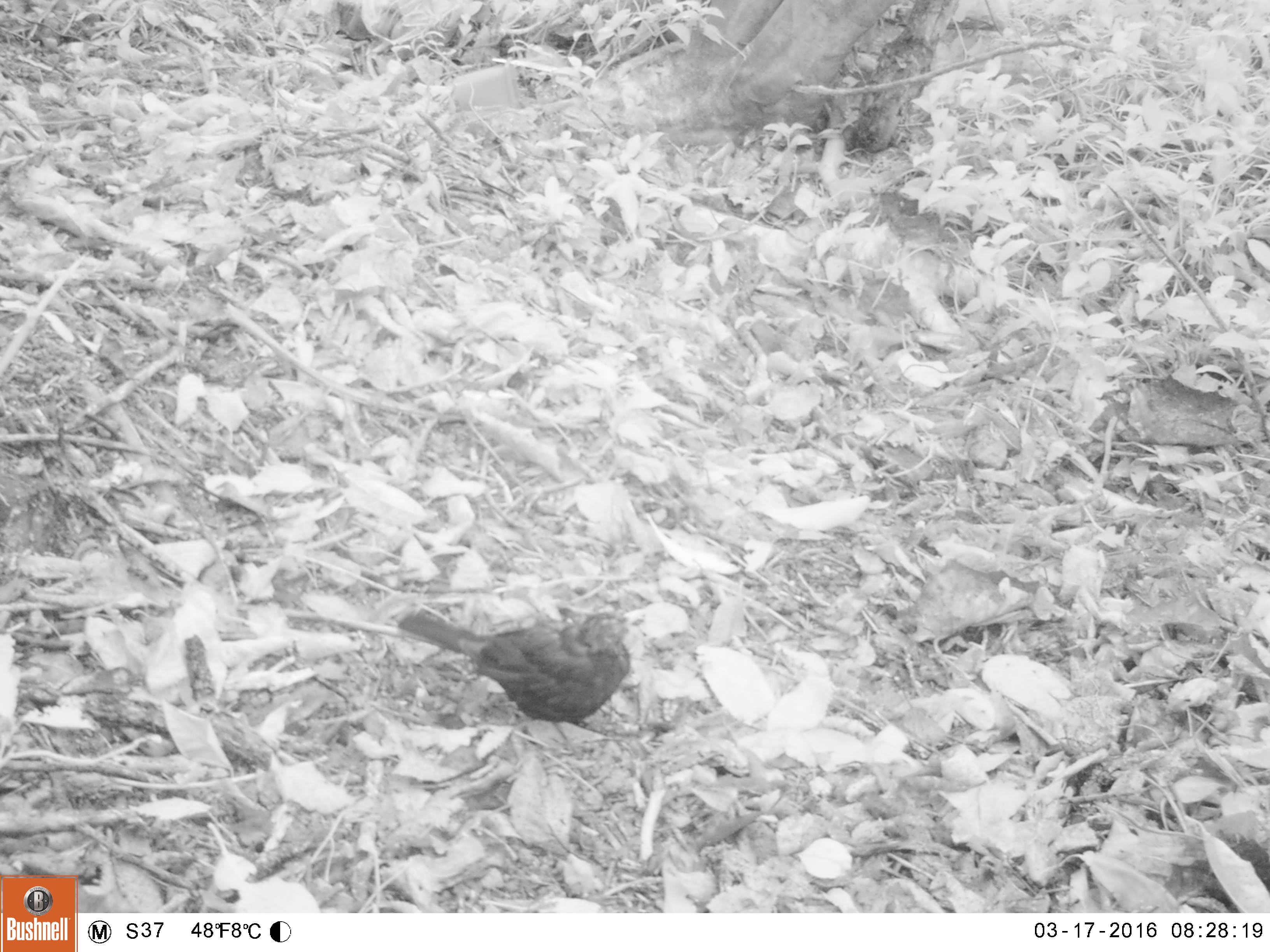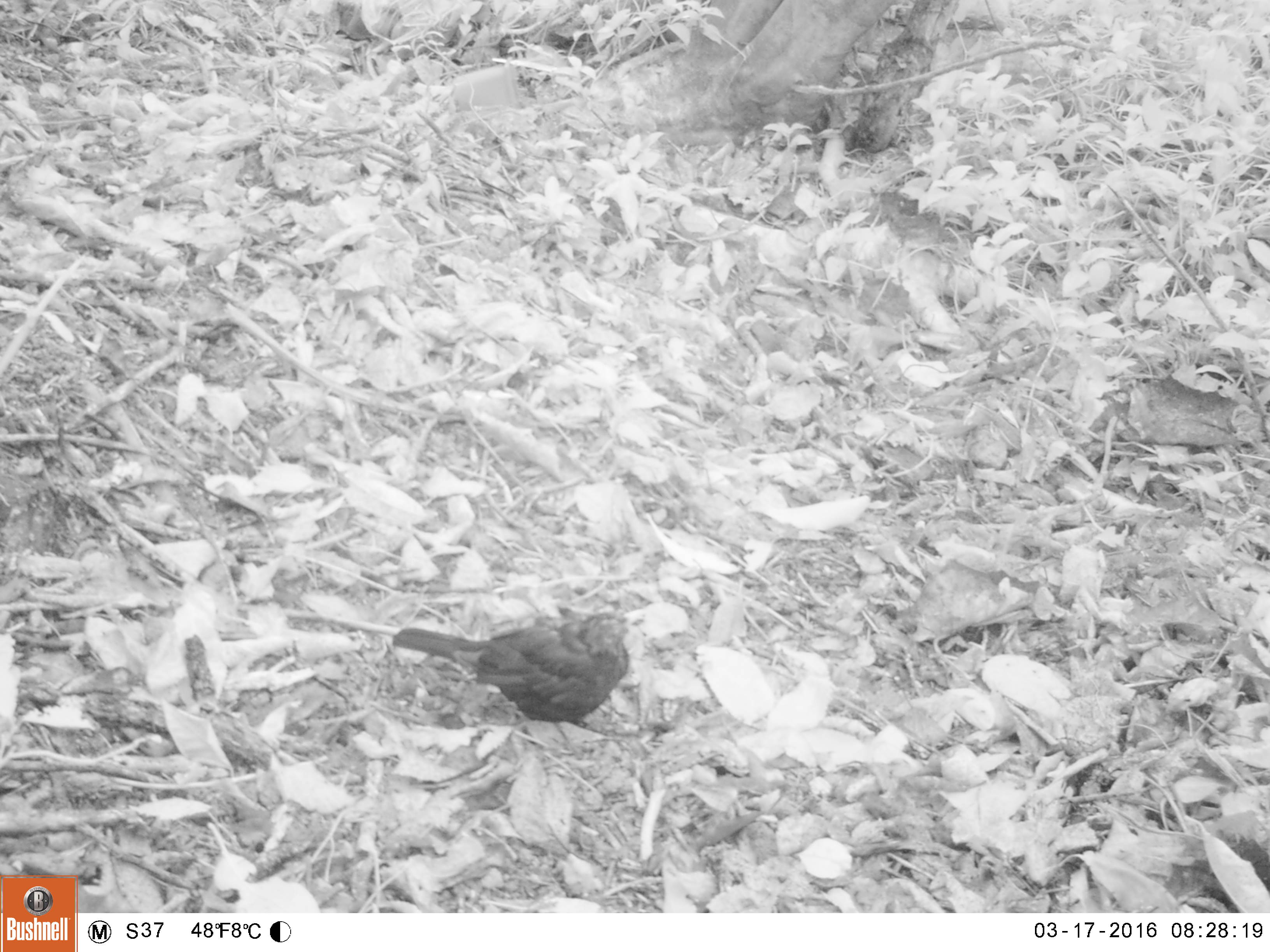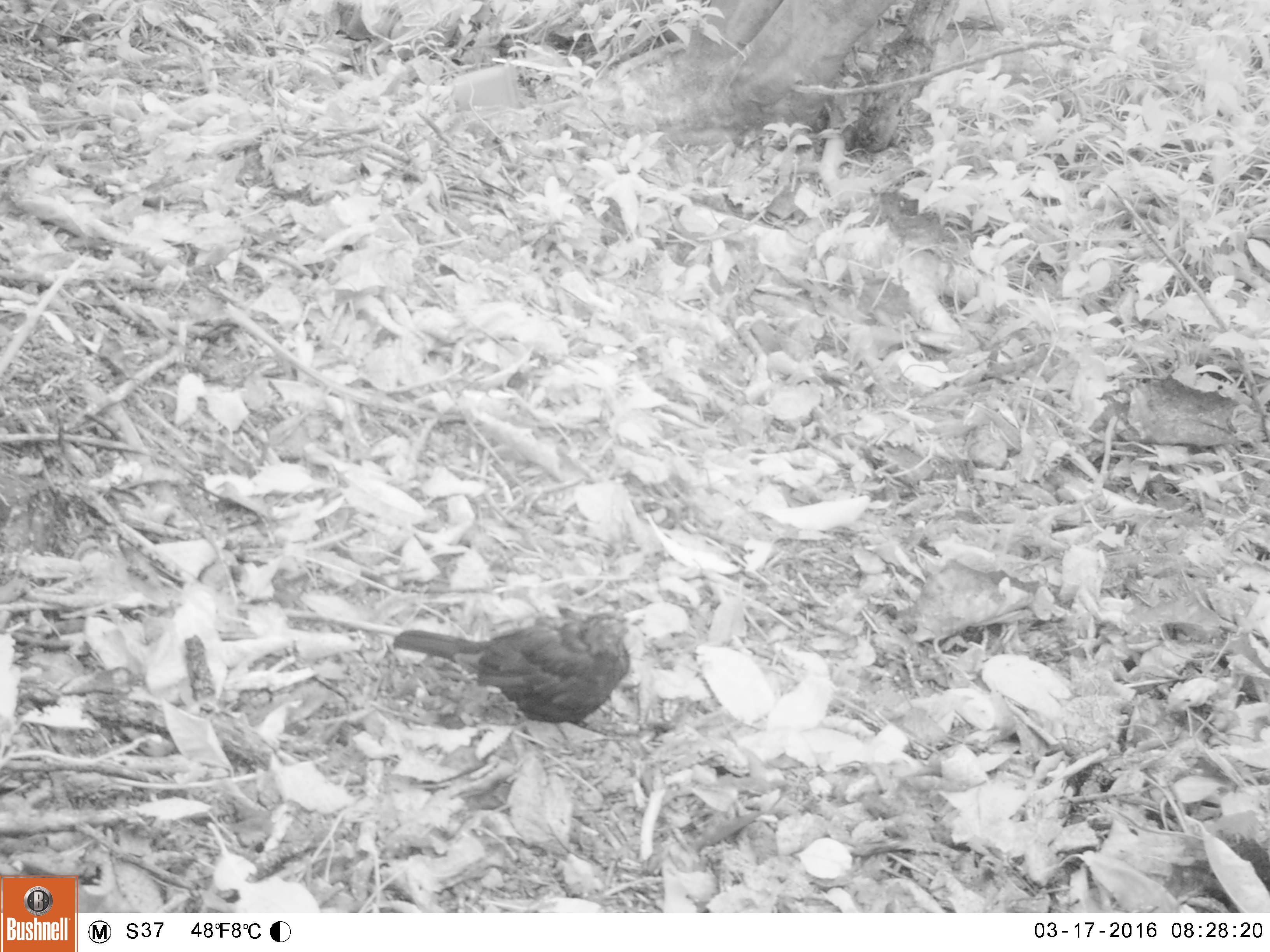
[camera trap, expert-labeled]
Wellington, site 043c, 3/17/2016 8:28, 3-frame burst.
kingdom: Animalia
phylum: Chordata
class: Aves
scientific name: Aves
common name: bird